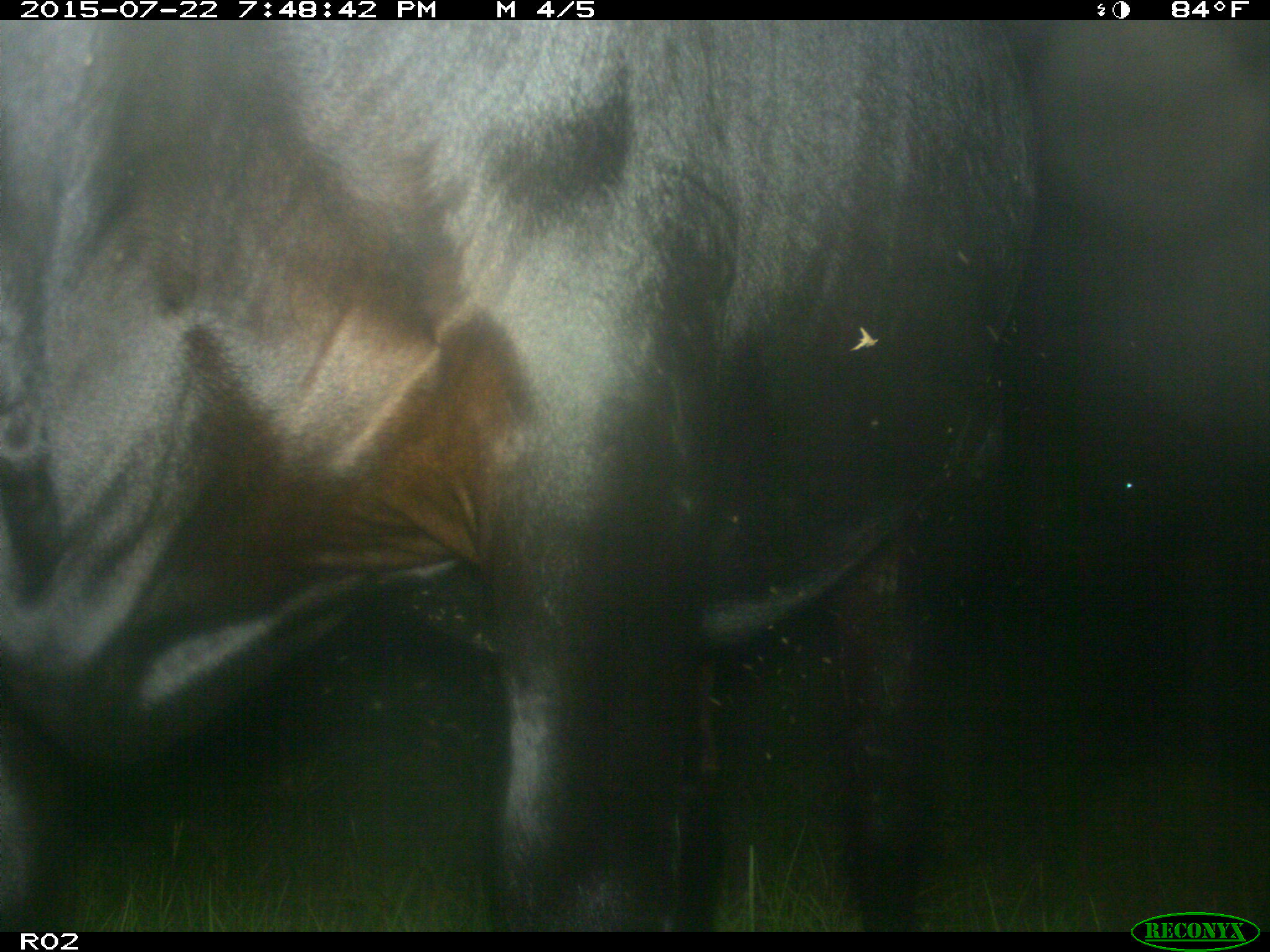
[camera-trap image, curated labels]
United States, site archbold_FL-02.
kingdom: Animalia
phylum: Chordata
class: Mammalia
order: Artiodactyla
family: Bovidae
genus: Bos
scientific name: Bos taurus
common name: domestic cow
Bos taurus (domestic cow).